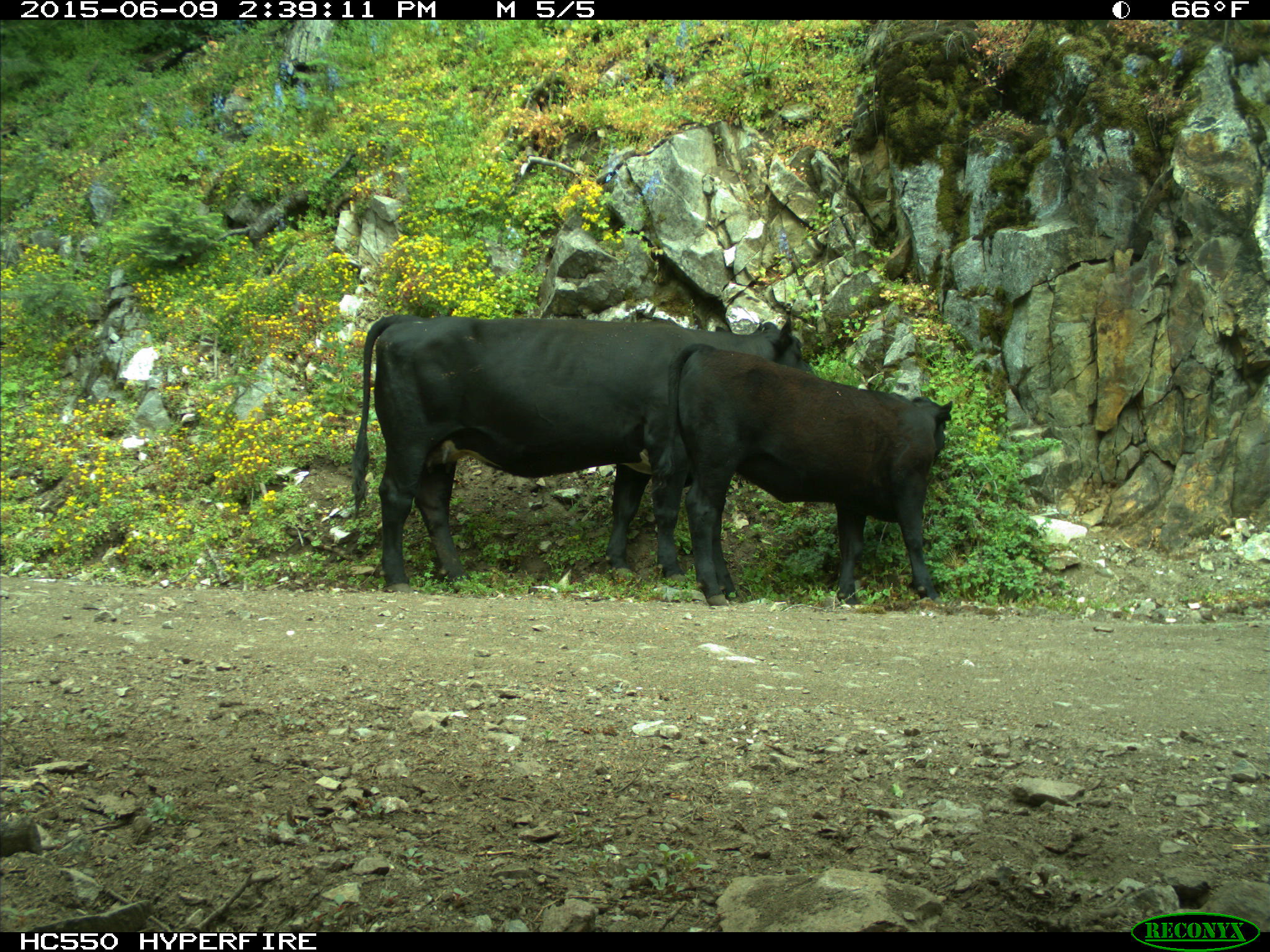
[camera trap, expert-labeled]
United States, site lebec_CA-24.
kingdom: Animalia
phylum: Chordata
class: Mammalia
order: Artiodactyla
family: Bovidae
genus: Bos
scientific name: Bos taurus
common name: domestic cow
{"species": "Bos taurus (domestic cow)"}